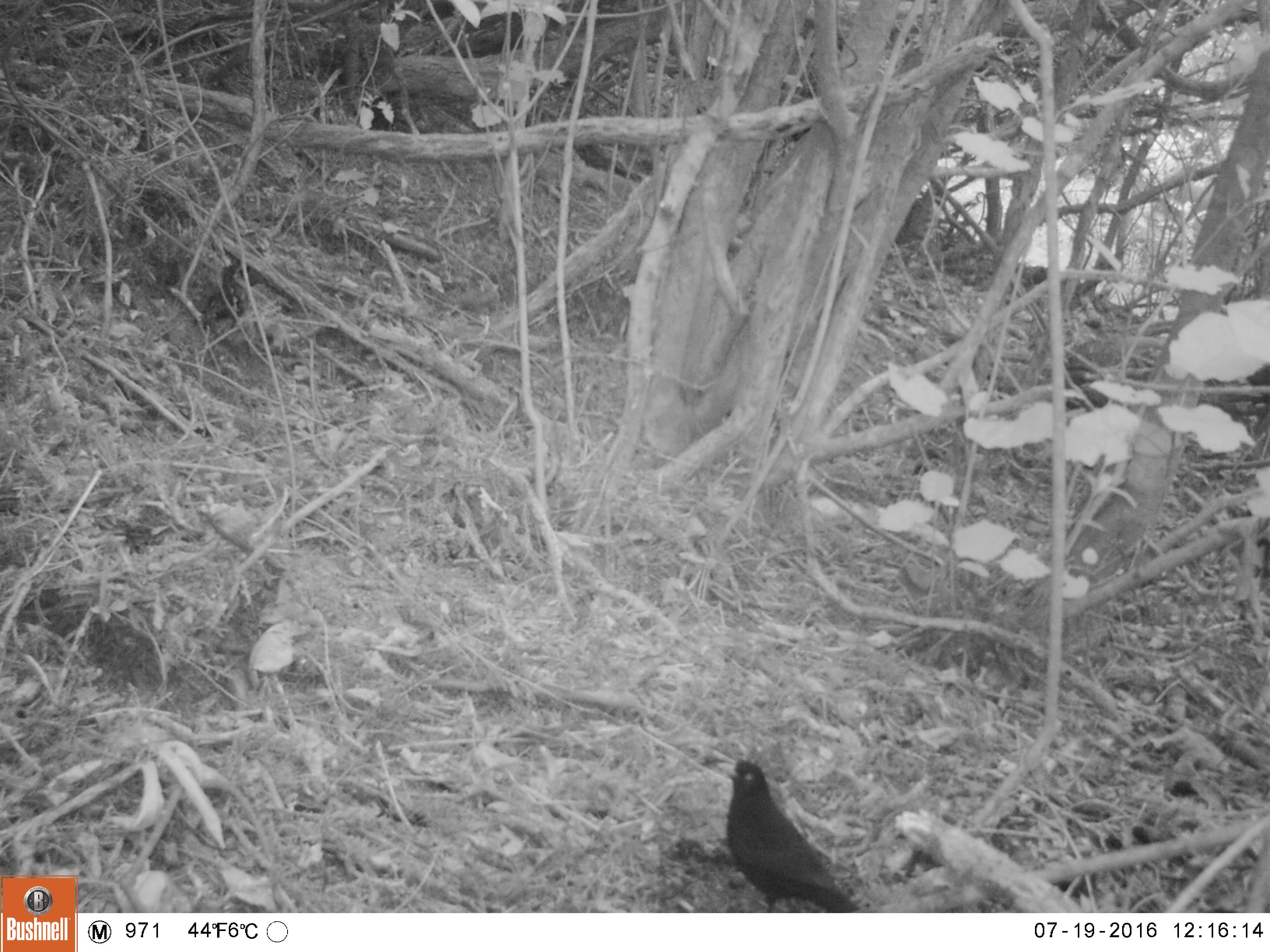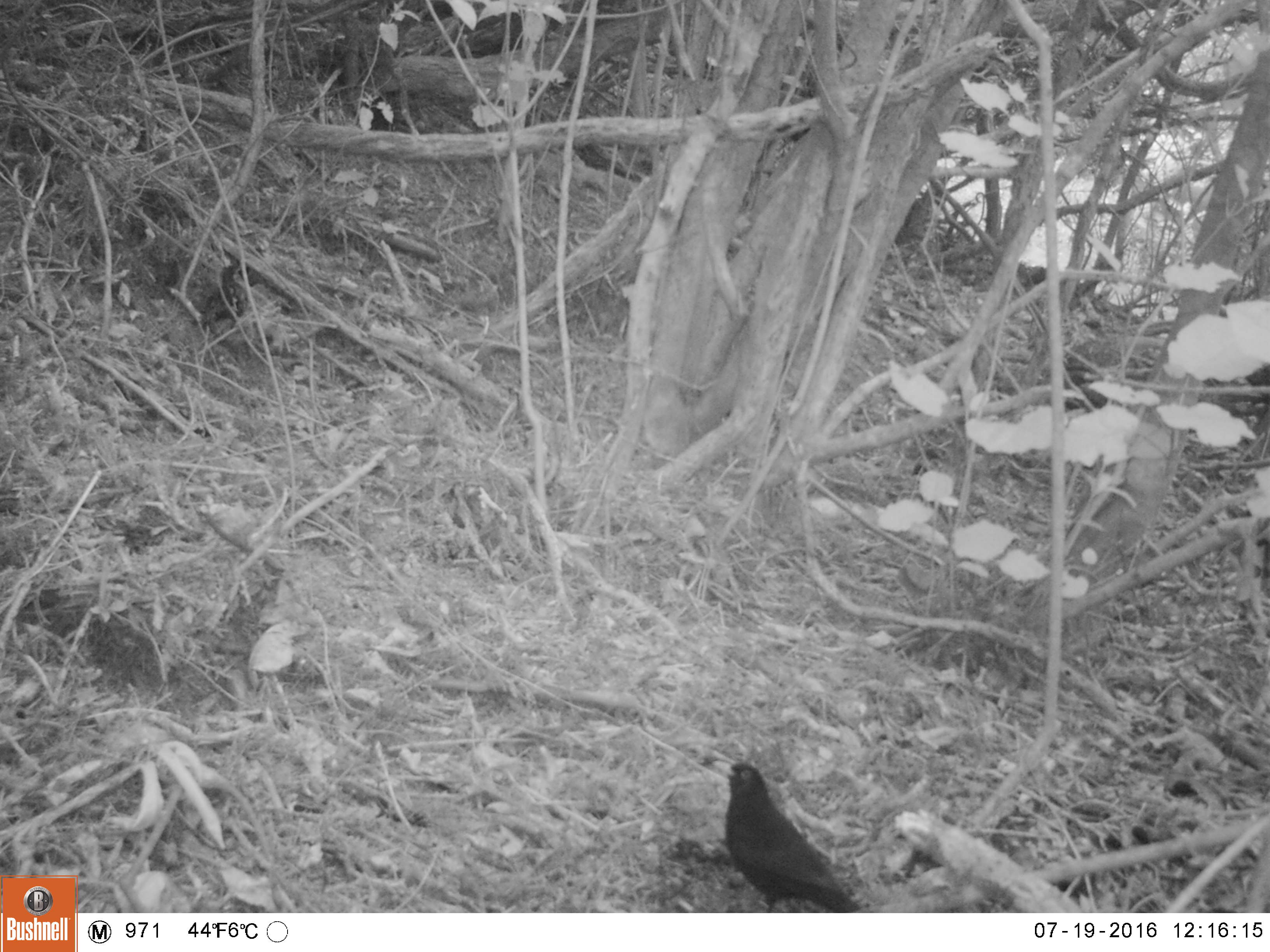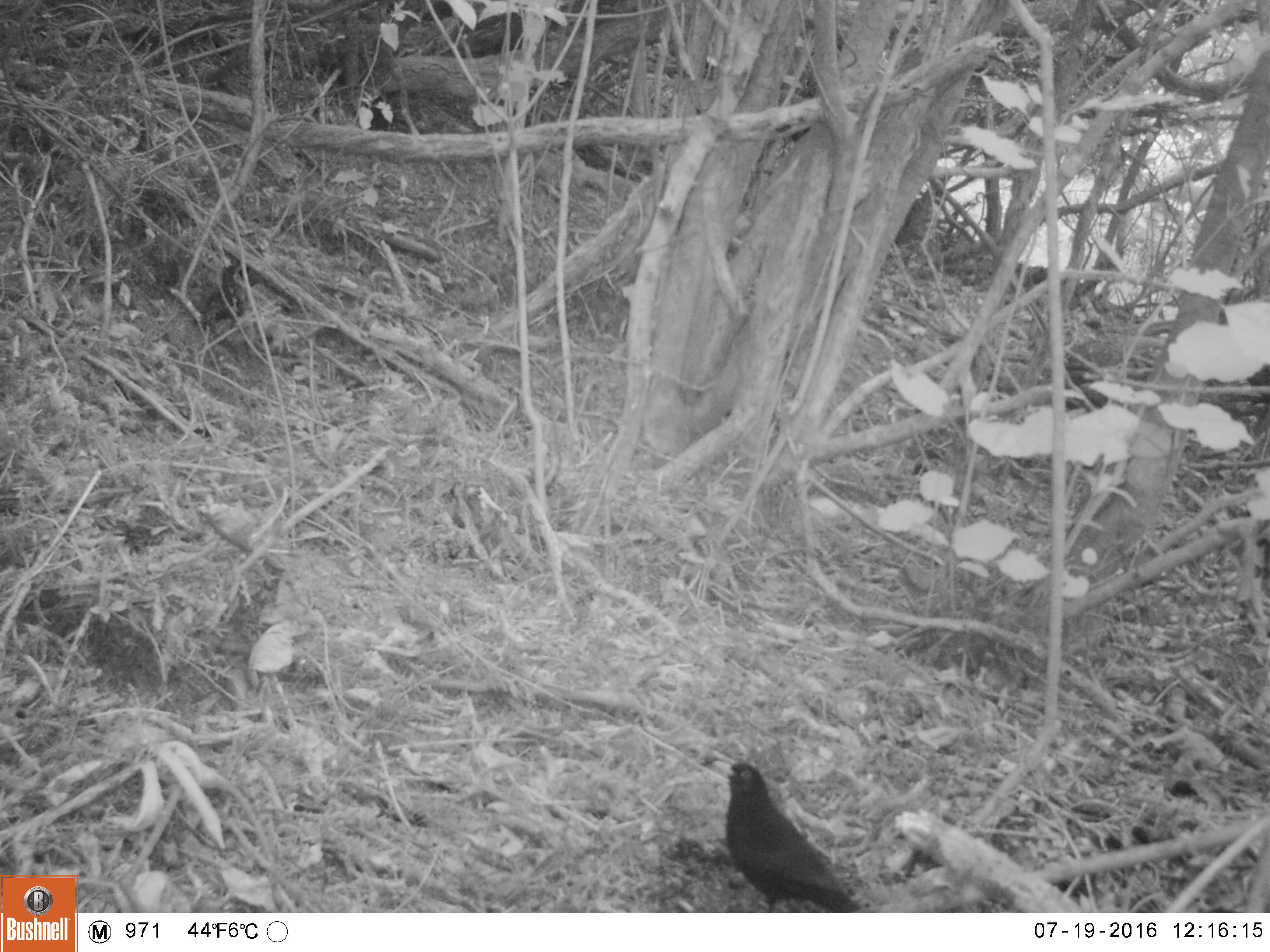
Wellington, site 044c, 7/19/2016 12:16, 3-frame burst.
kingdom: Animalia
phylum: Chordata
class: Aves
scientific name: Aves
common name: bird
Bird (Aves).